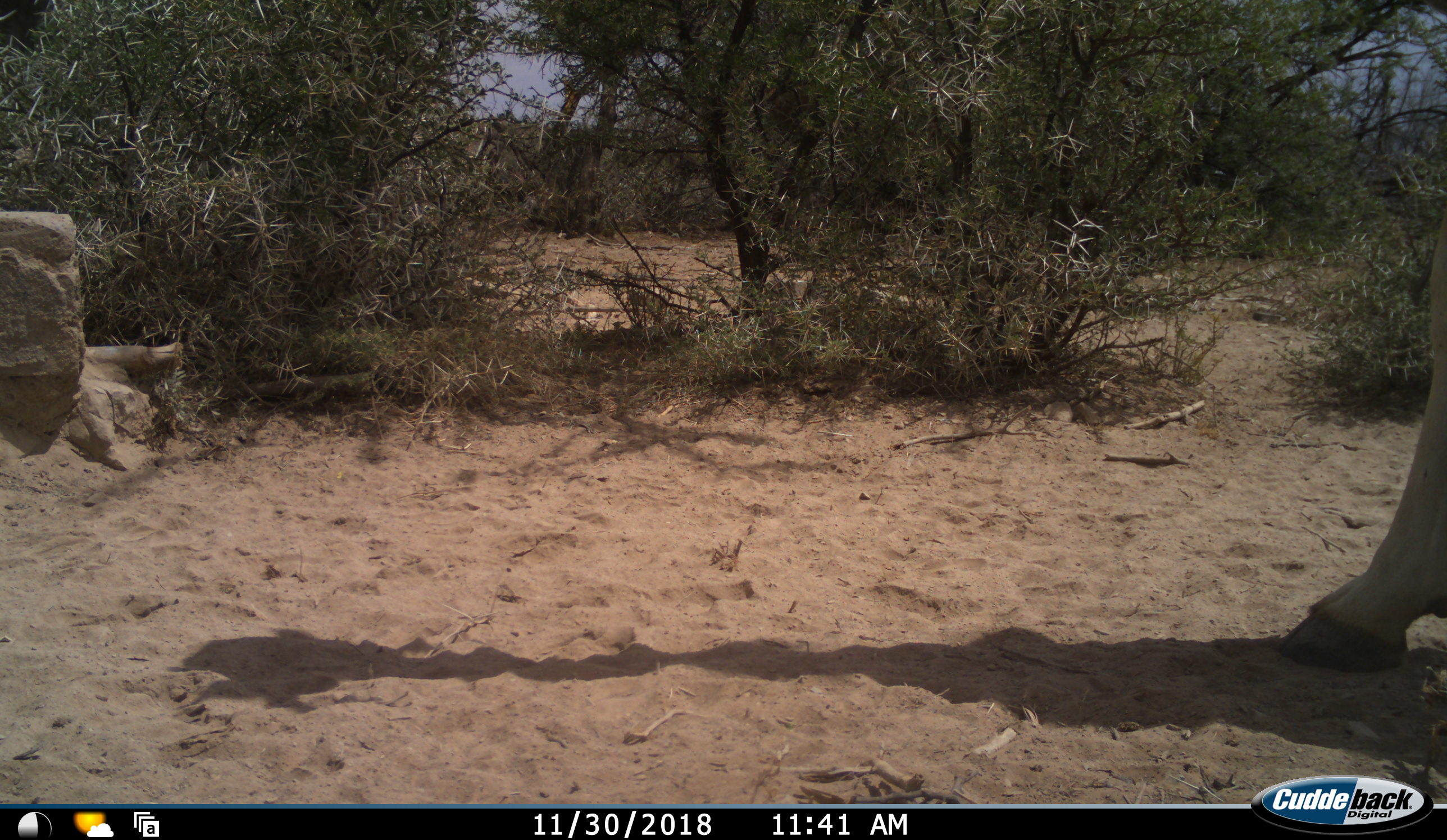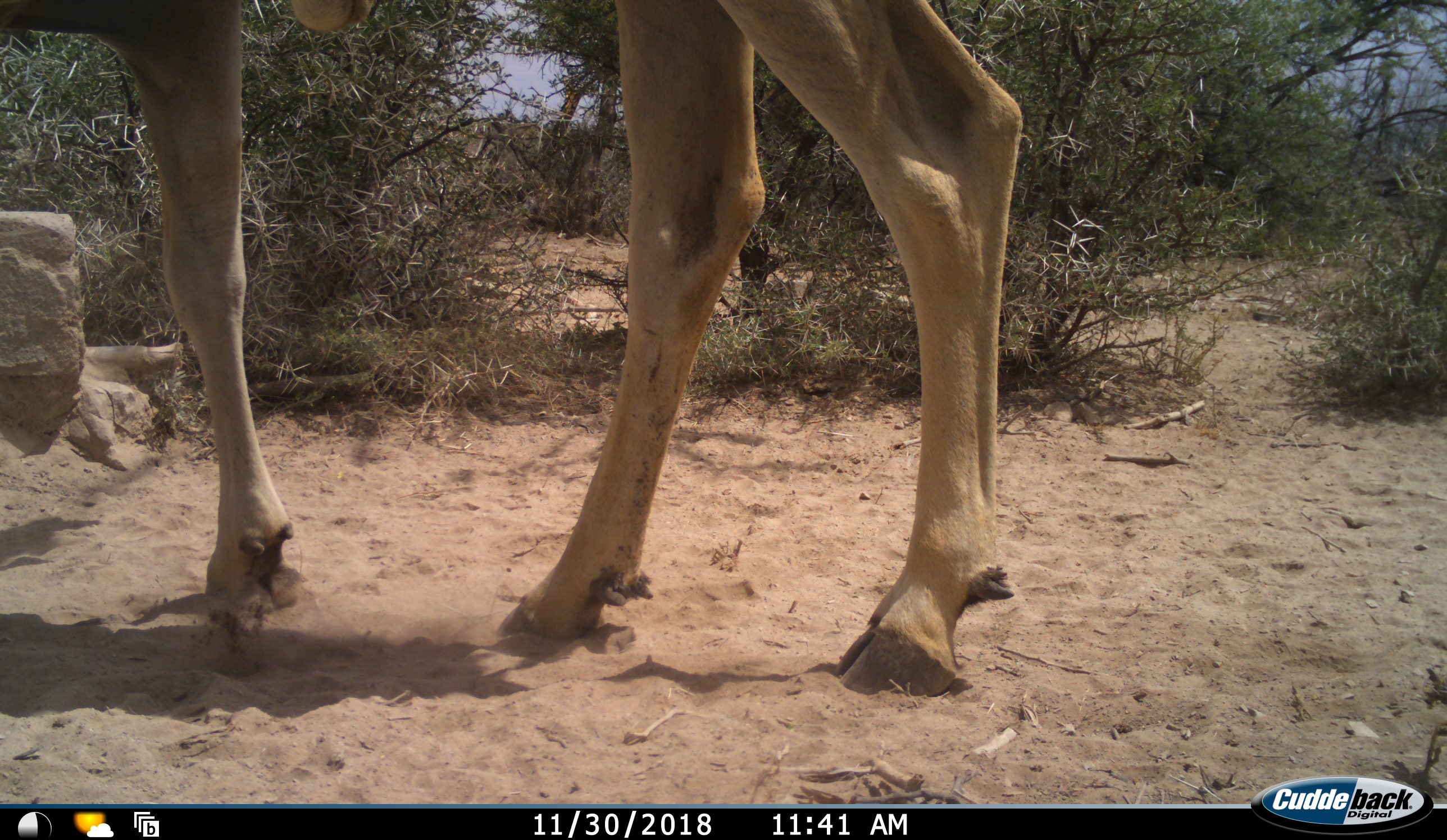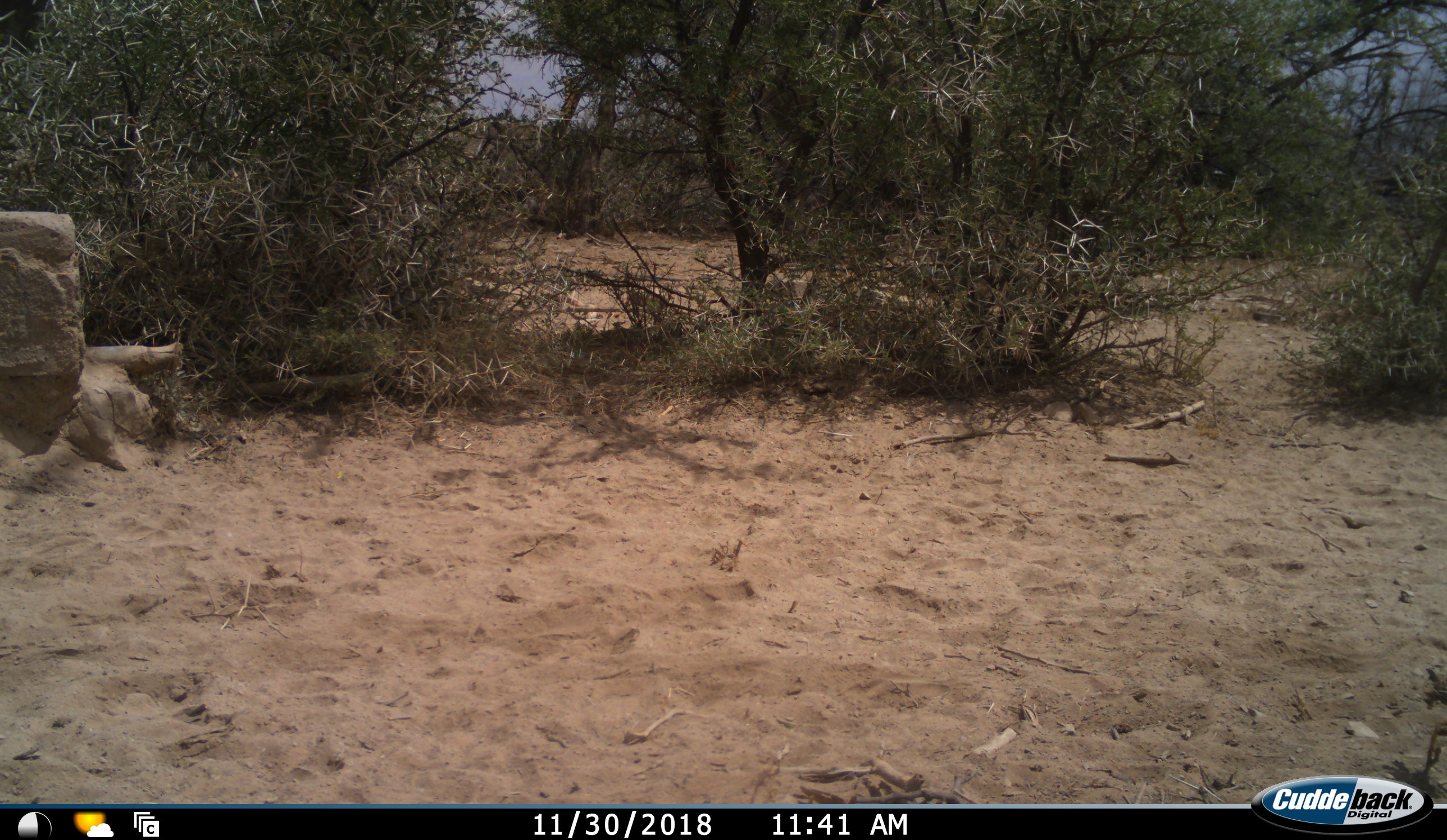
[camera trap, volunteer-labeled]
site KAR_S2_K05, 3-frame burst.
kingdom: Animalia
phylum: Chordata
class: Mammalia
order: Artiodactyla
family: Bovidae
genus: Tragelaphus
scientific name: Tragelaphus oryx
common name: eland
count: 1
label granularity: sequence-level